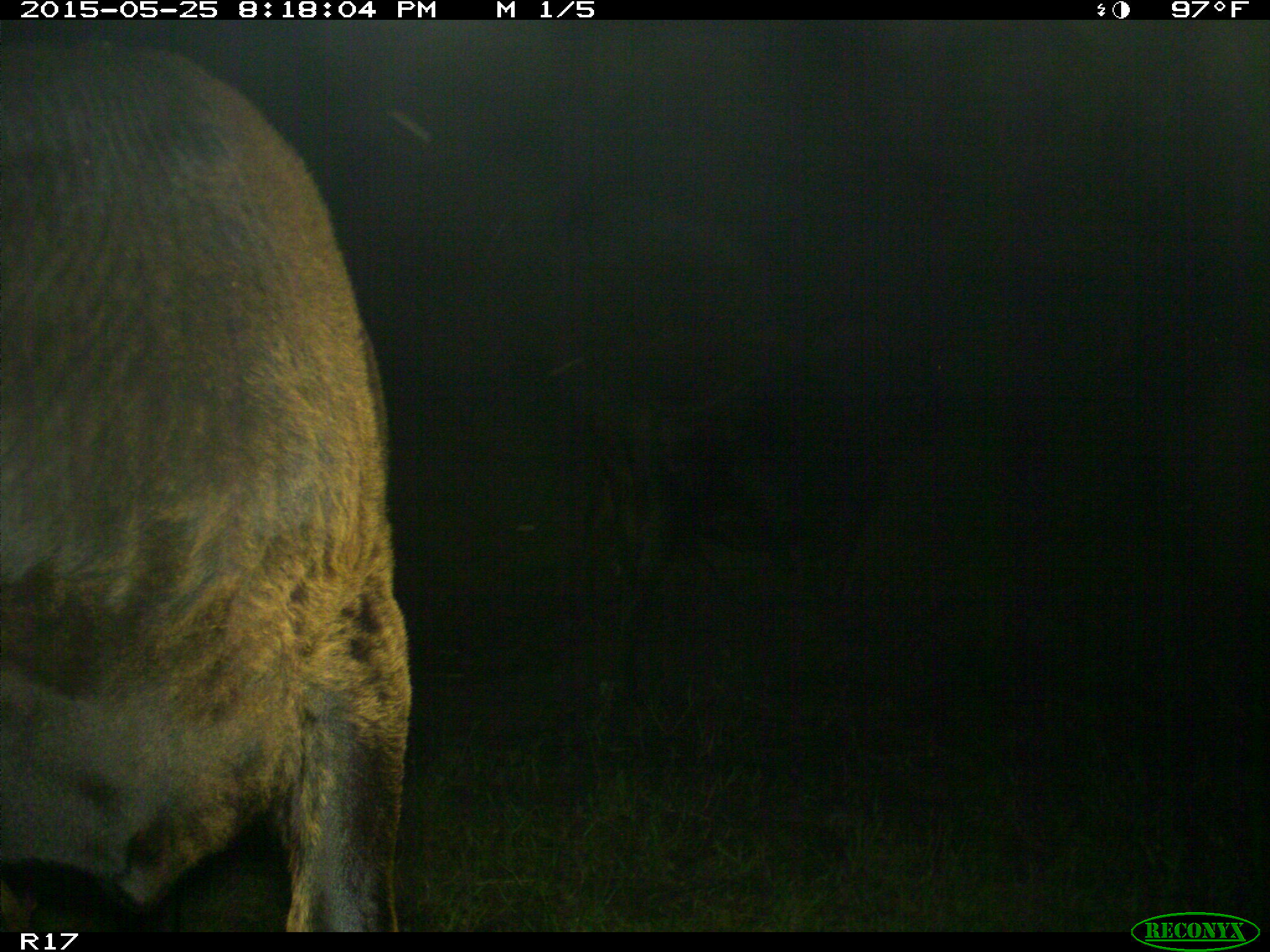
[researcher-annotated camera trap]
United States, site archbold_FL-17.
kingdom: Animalia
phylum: Chordata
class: Mammalia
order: Artiodactyla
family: Bovidae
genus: Bos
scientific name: Bos taurus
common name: domestic cow